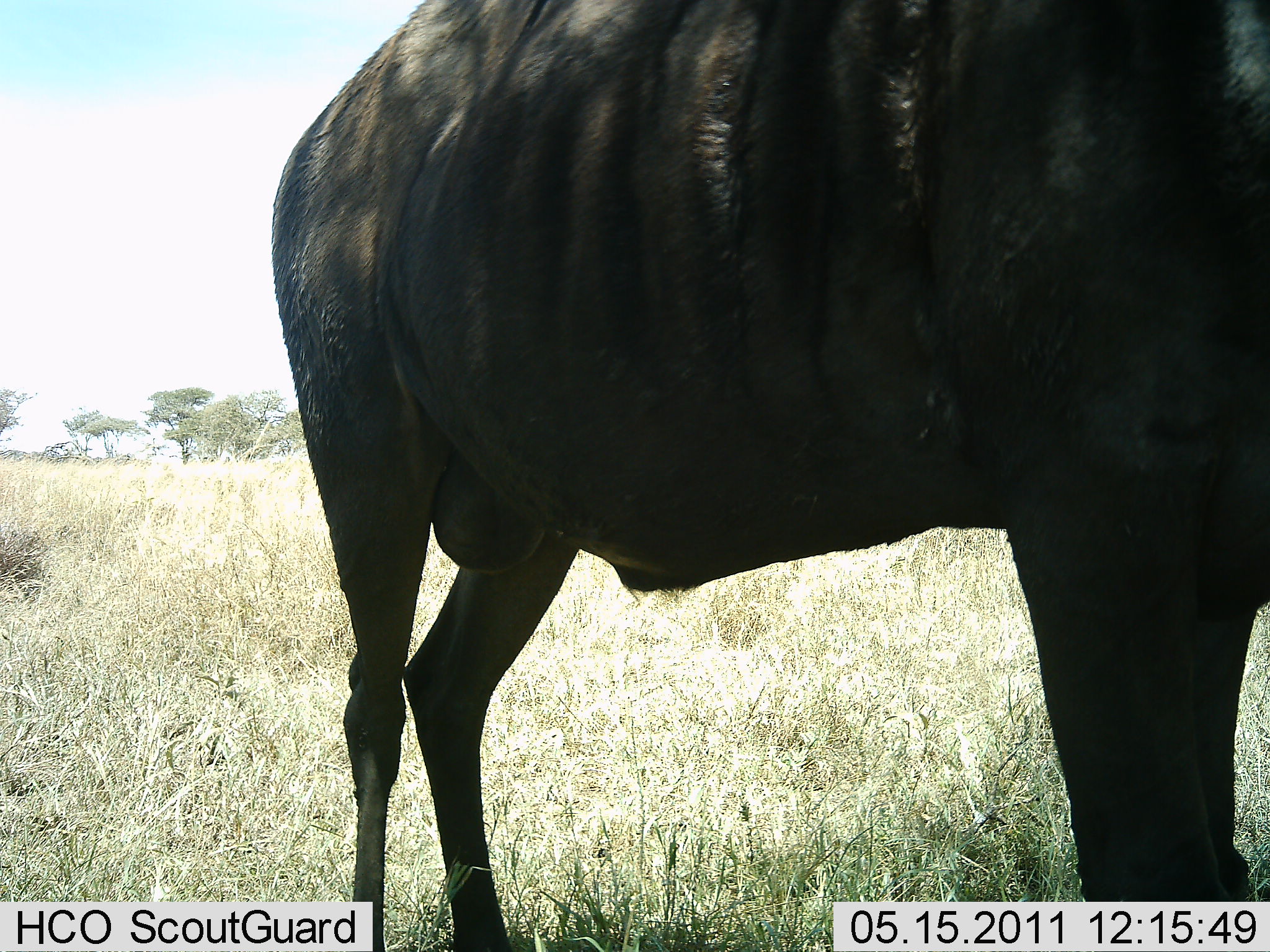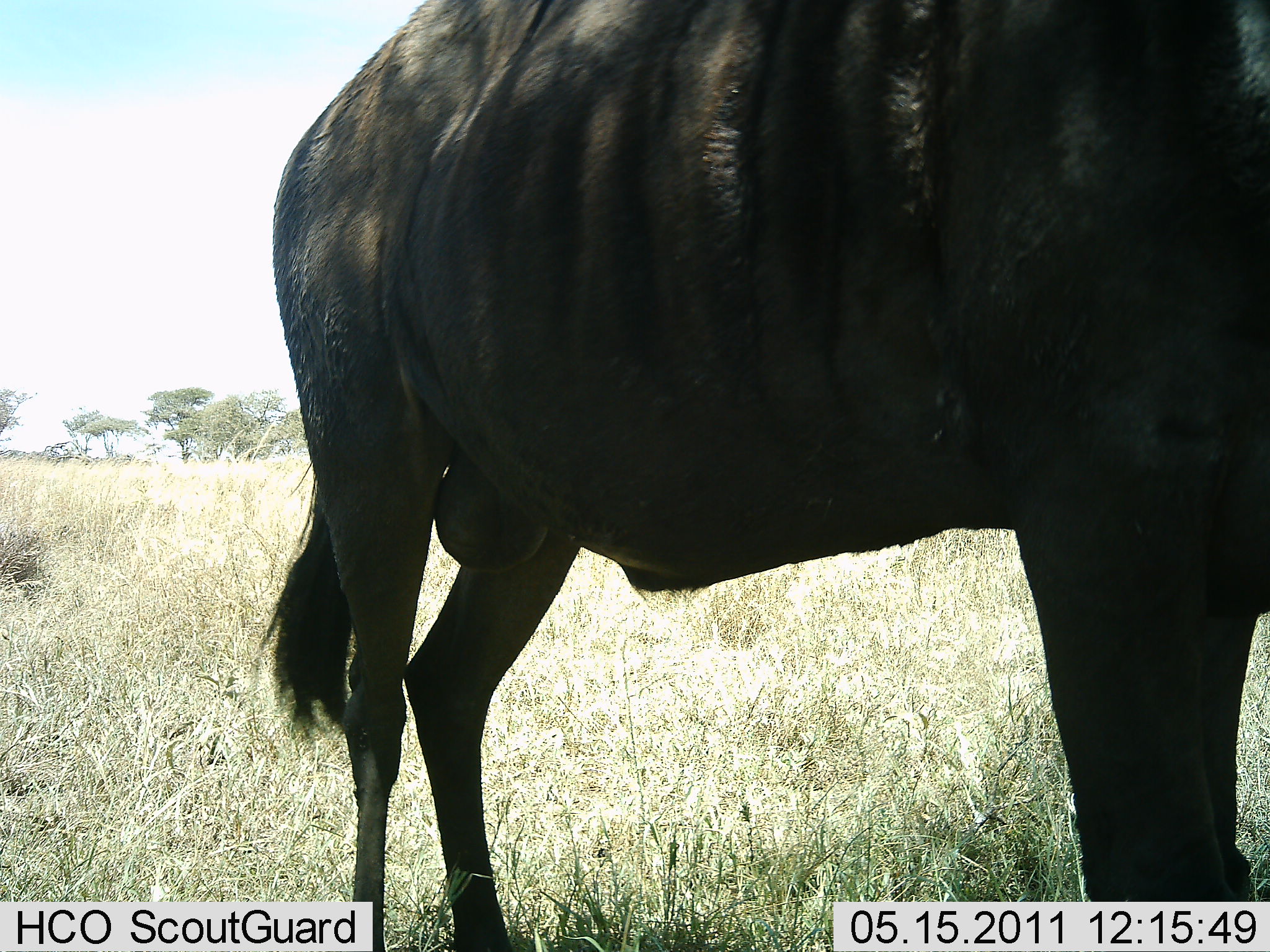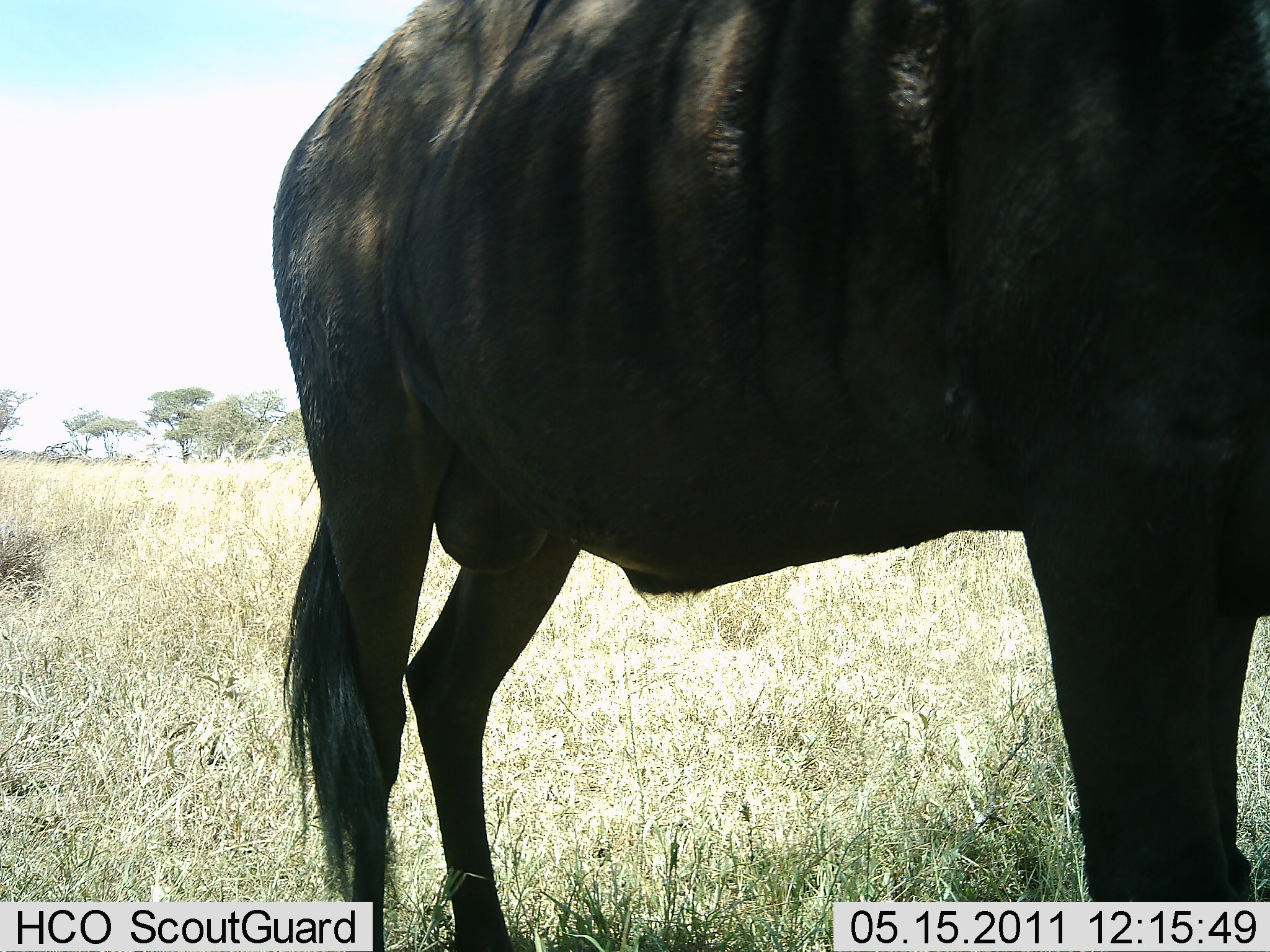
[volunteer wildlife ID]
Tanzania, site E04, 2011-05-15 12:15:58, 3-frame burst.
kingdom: Animalia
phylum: Chordata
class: Mammalia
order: Artiodactyla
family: Bovidae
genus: Connochaetes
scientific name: Connochaetes taurinus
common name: blue wildebeest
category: wildebeest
Wildebeest (blue wildebeest) (Connochaetes taurinus), count 1. Behavior (volunteer vote fractions): standing 100%, resting 0%, moving 0%, interacting 0%. Young present (vote fraction): 0%. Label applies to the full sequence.